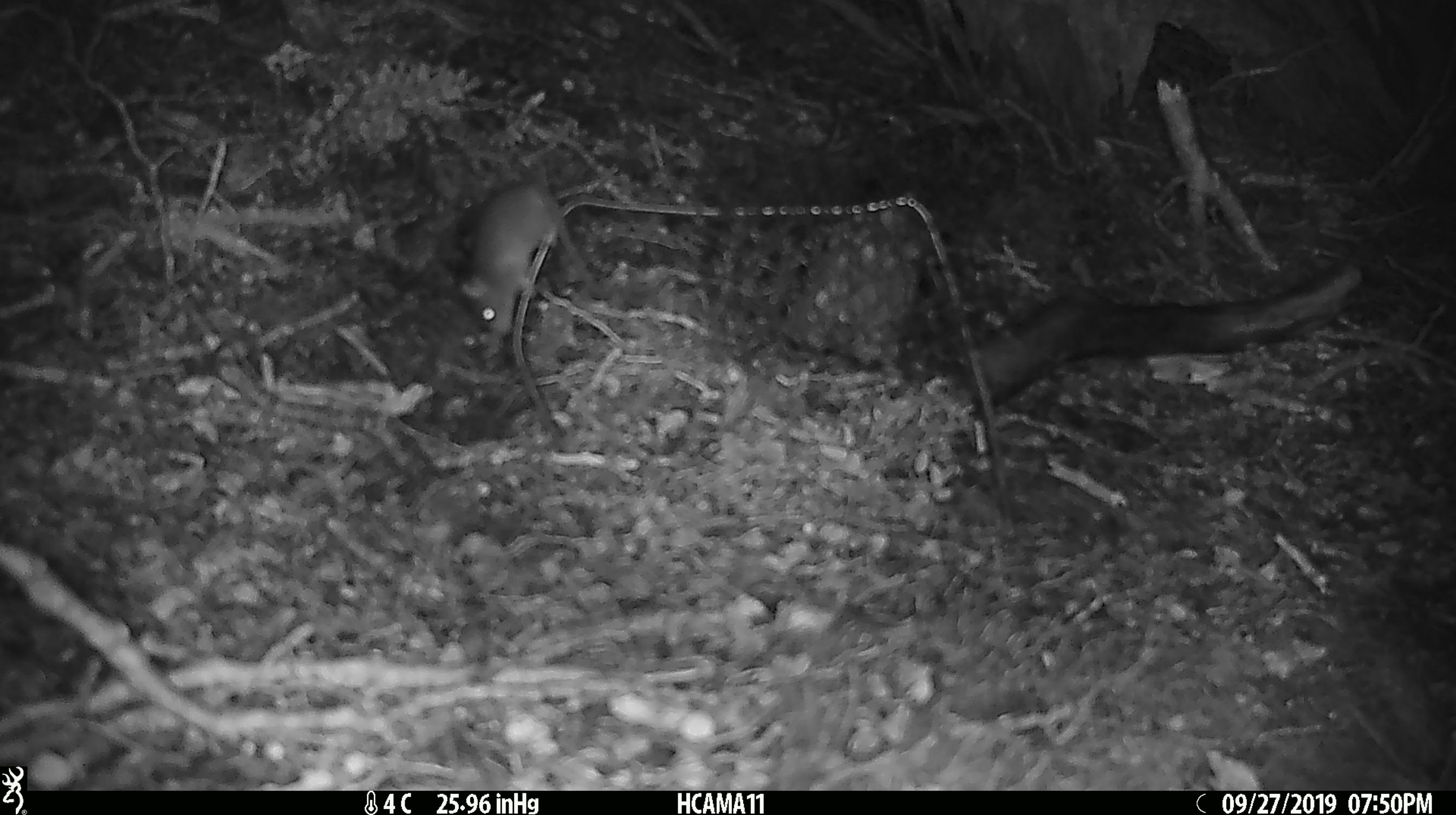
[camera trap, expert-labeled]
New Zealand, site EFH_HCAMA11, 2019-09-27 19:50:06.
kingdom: Animalia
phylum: Chordata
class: Mammalia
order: Rodentia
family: Muridae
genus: Mus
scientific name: Mus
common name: mouse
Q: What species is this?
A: Mouse (Mus).